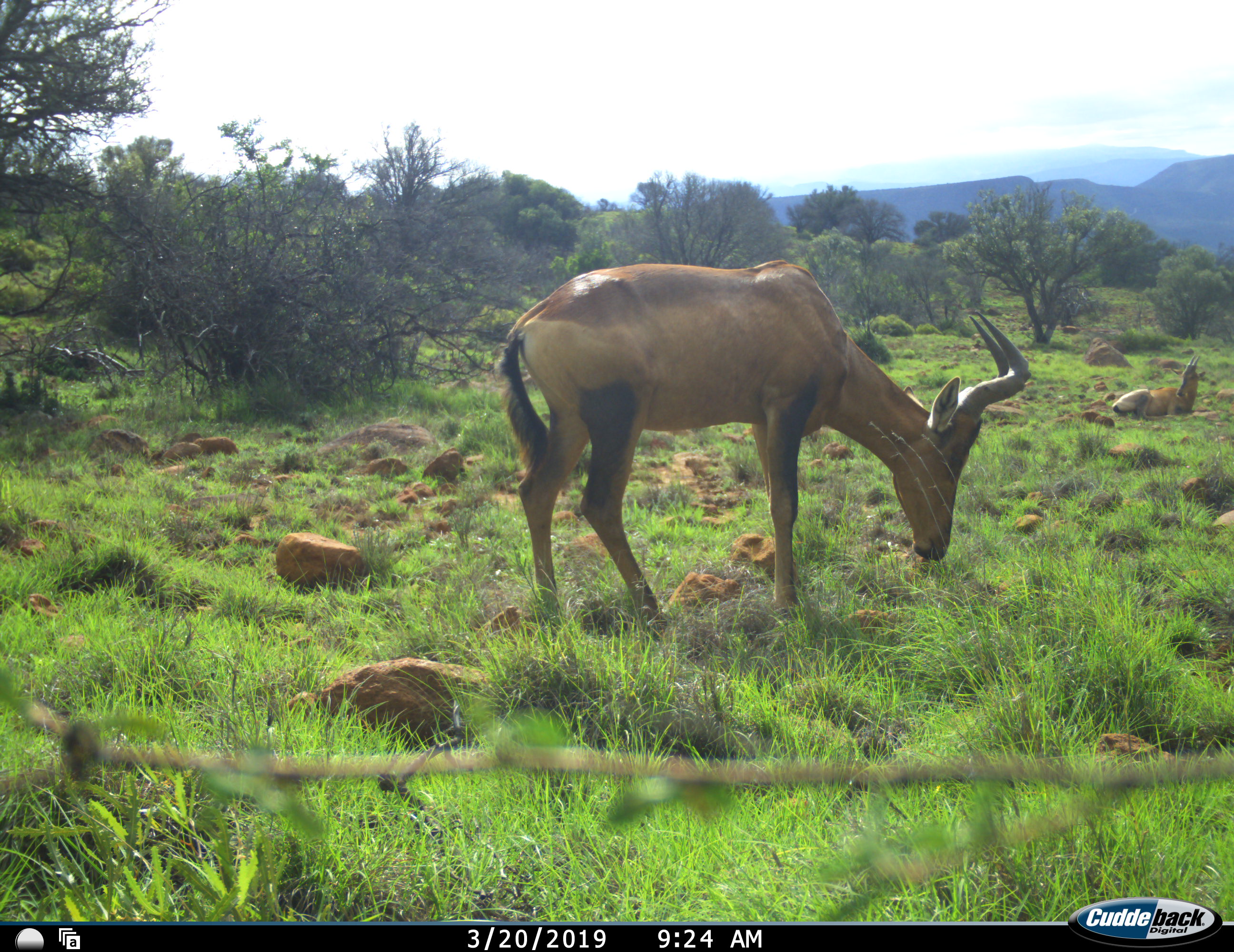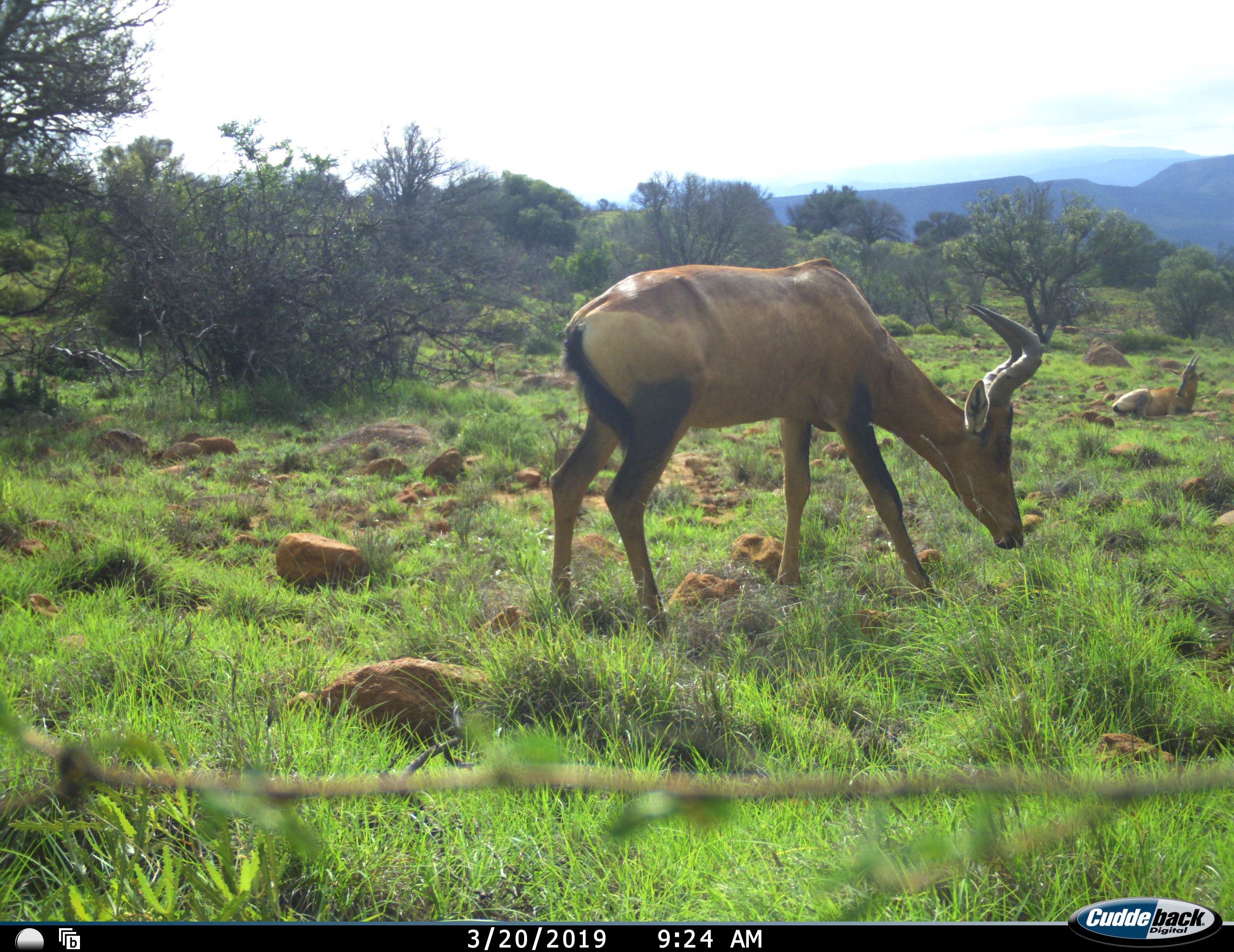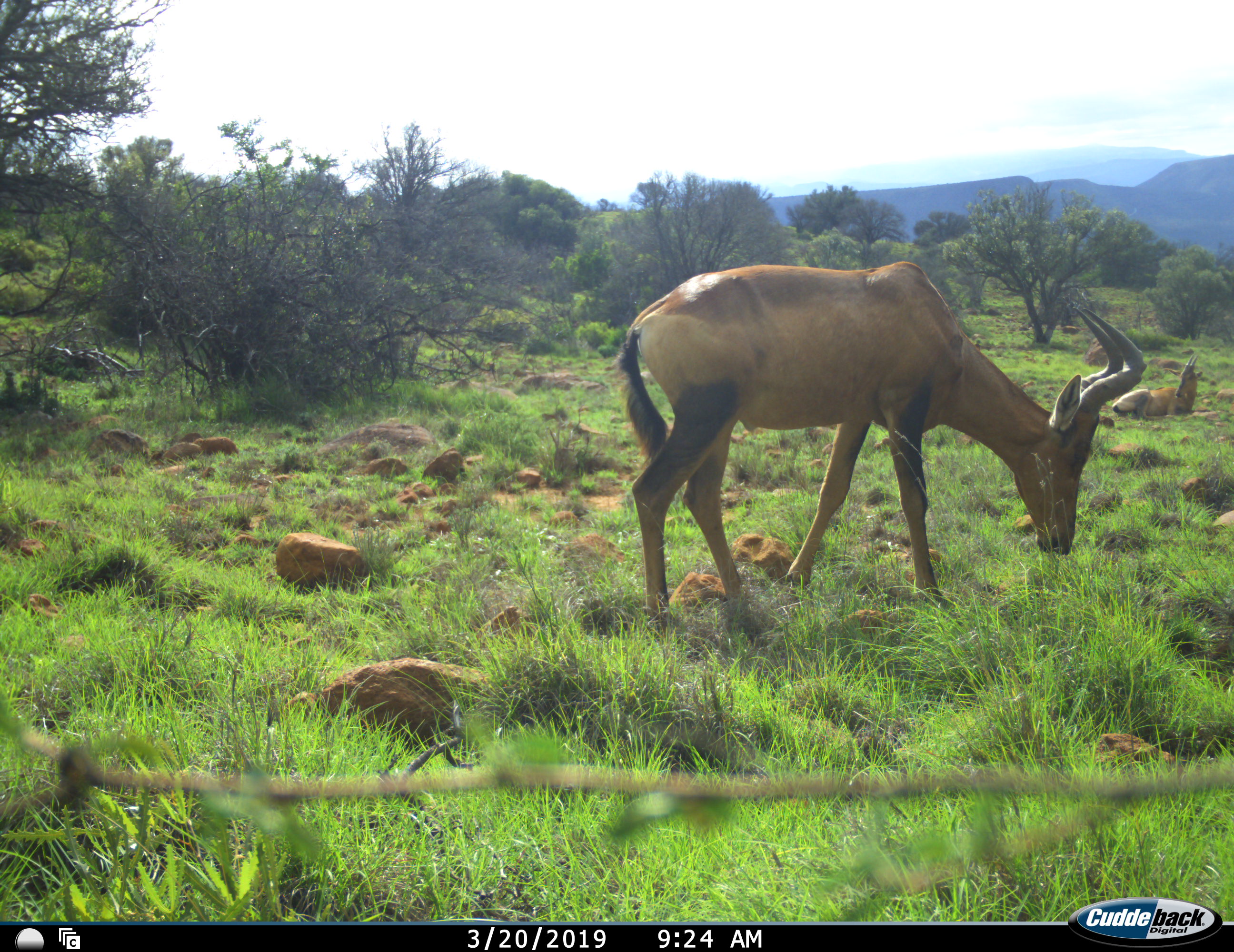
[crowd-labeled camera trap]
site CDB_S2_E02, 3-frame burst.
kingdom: Animalia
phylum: Chordata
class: Mammalia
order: Artiodactyla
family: Bovidae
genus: Alcelaphus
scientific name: Alcelaphus buselaphus caama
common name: red hartebeest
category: hartebeestred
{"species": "hartebeestred (red hartebeest) (Alcelaphus buselaphus caama)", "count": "2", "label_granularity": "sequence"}